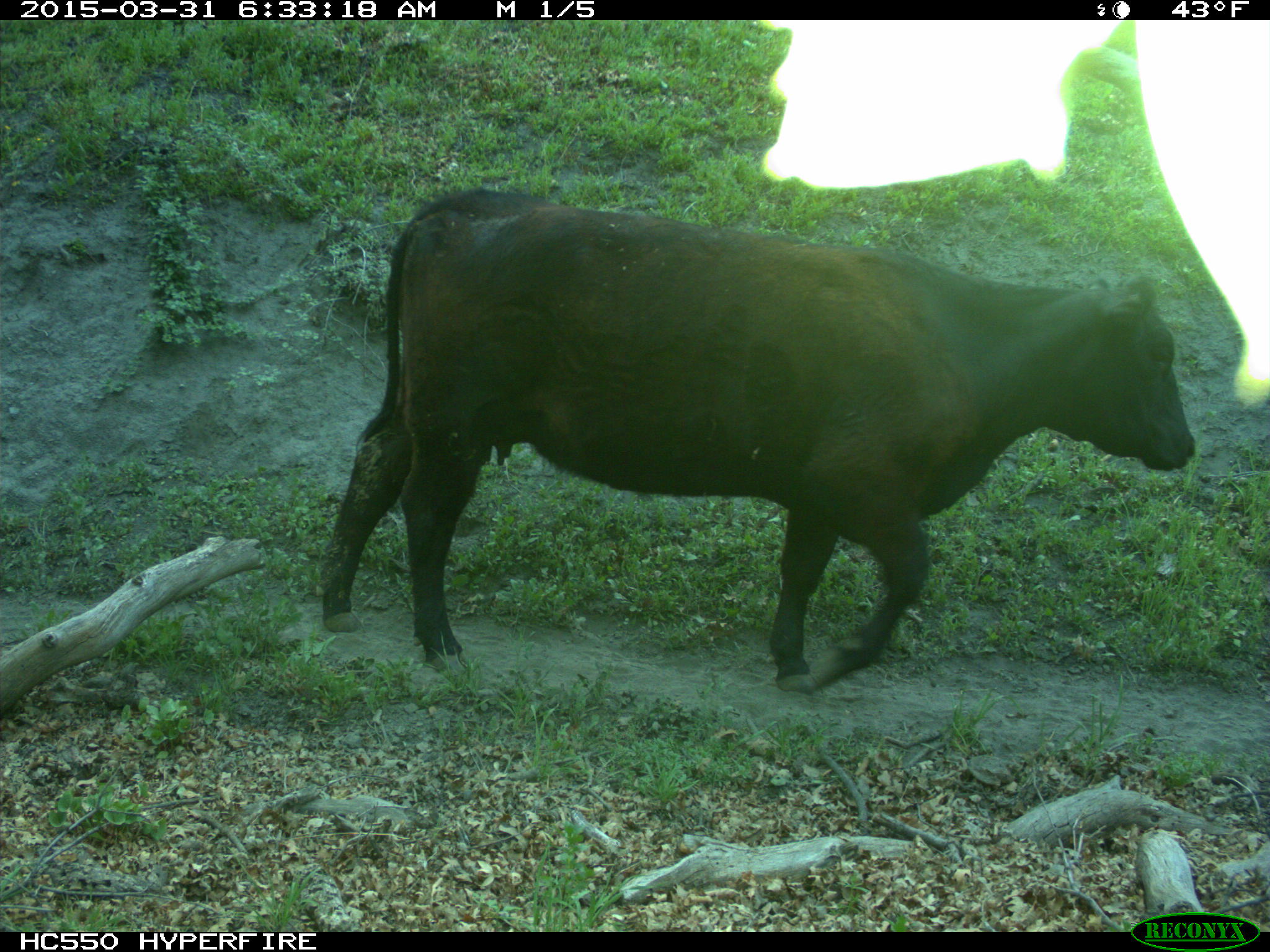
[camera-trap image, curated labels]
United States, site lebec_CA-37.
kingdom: Animalia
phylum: Chordata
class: Mammalia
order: Artiodactyla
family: Bovidae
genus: Bos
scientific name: Bos taurus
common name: domestic cow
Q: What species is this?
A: Bos taurus (domestic cow).